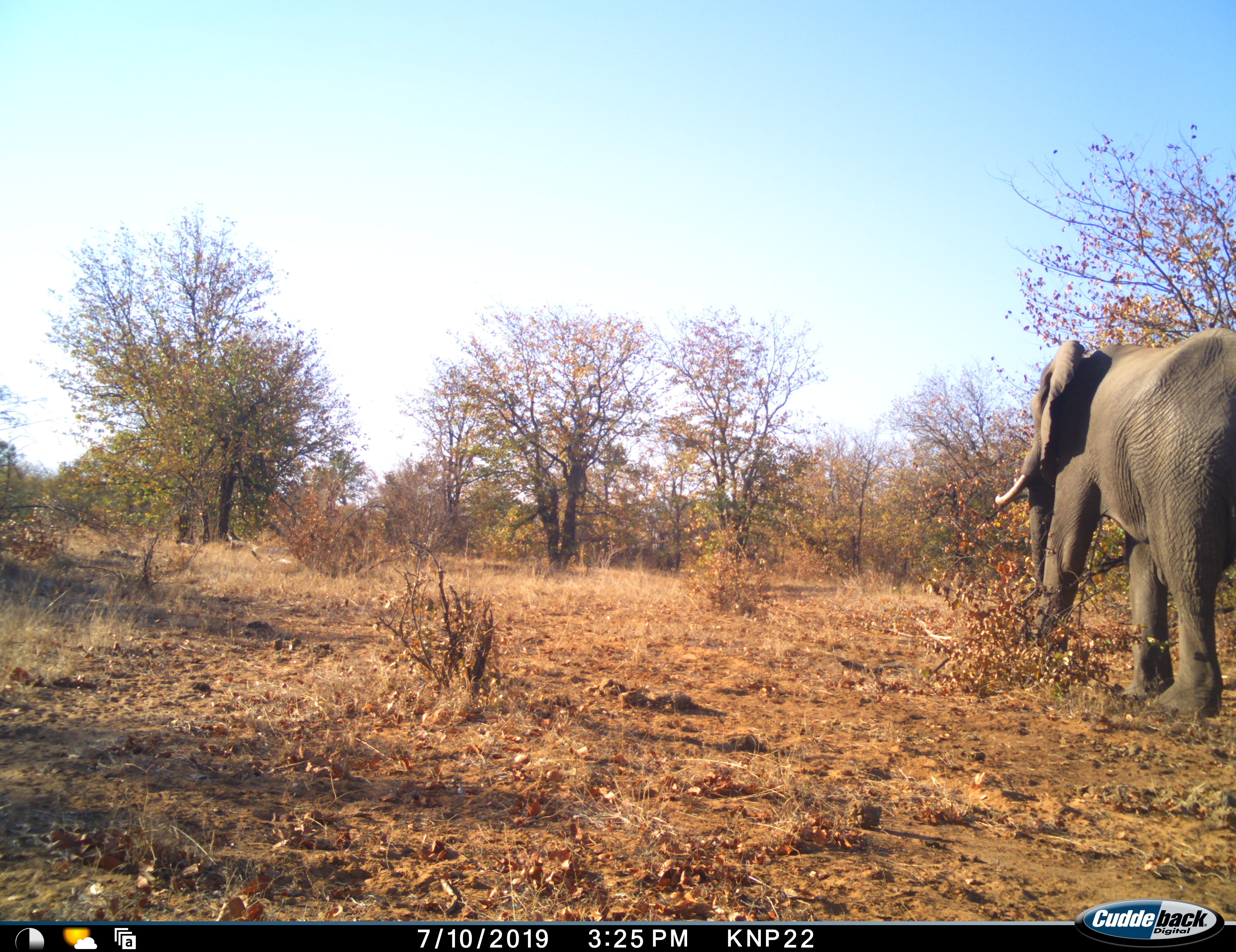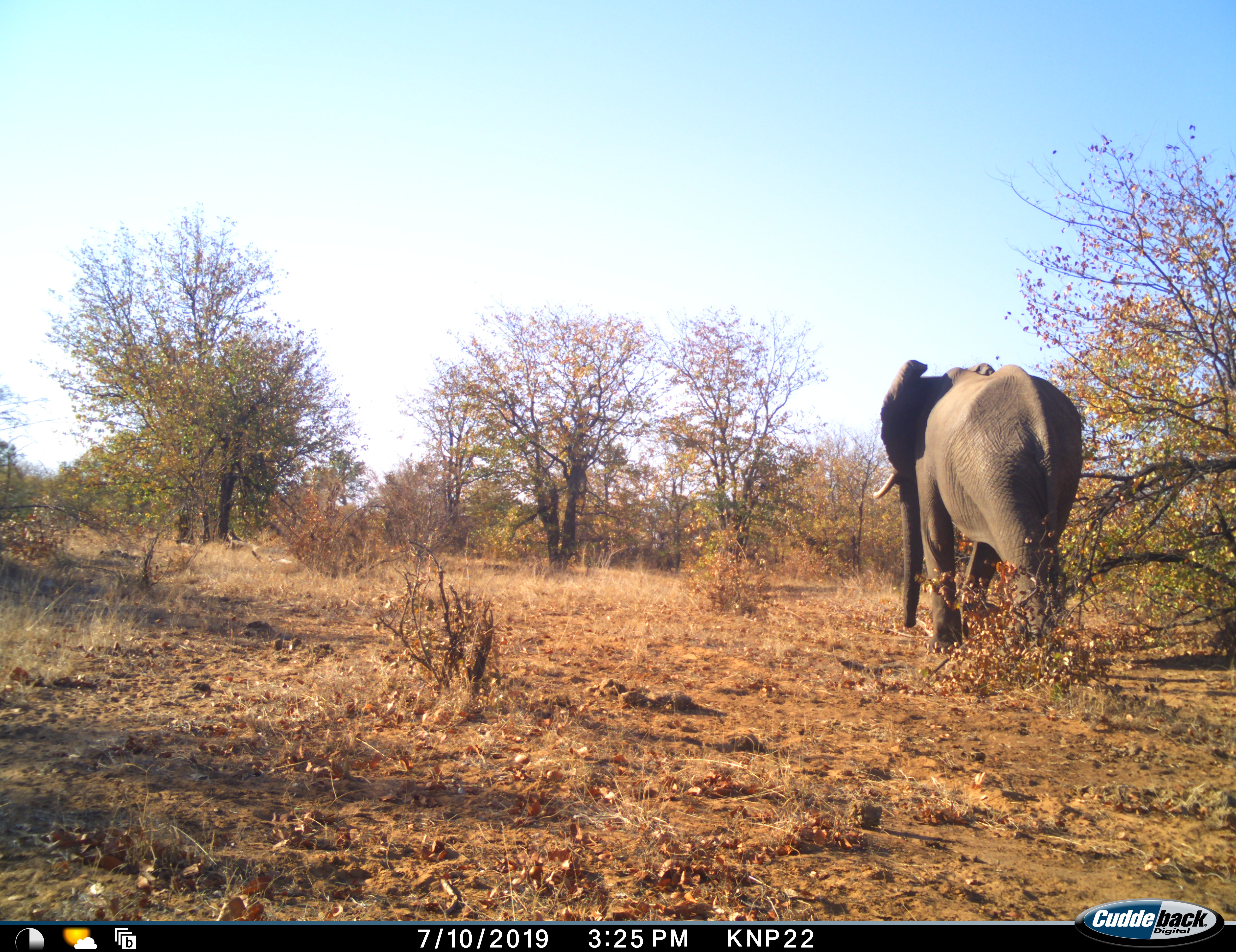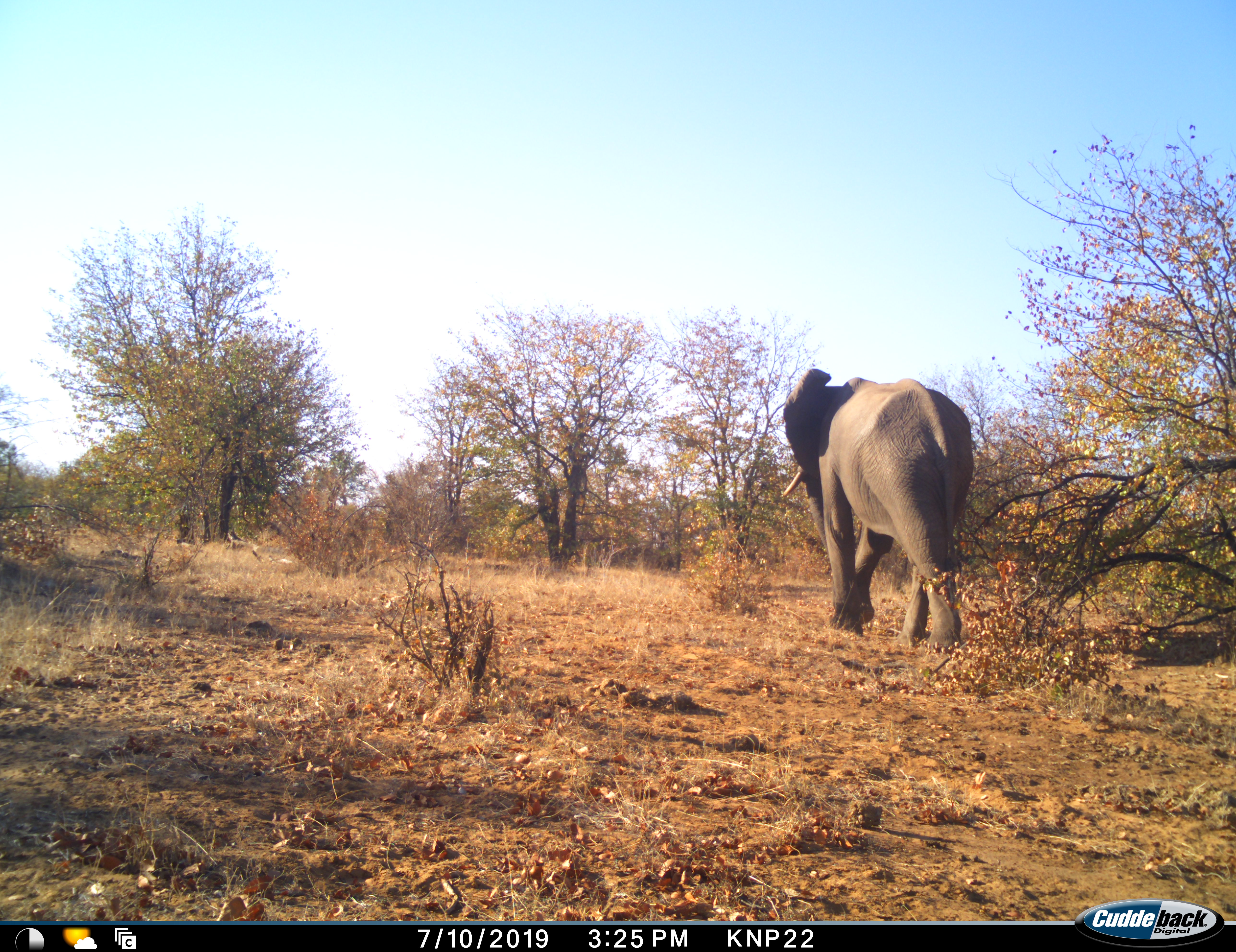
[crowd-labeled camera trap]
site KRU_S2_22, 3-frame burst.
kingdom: Animalia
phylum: Chordata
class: Mammalia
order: Proboscidea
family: Elephantidae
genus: Loxodonta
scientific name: Loxodonta africana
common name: african bush elephant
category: elephant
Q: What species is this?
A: Elephant (african bush elephant) (Loxodonta africana).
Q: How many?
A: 1.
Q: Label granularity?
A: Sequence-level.